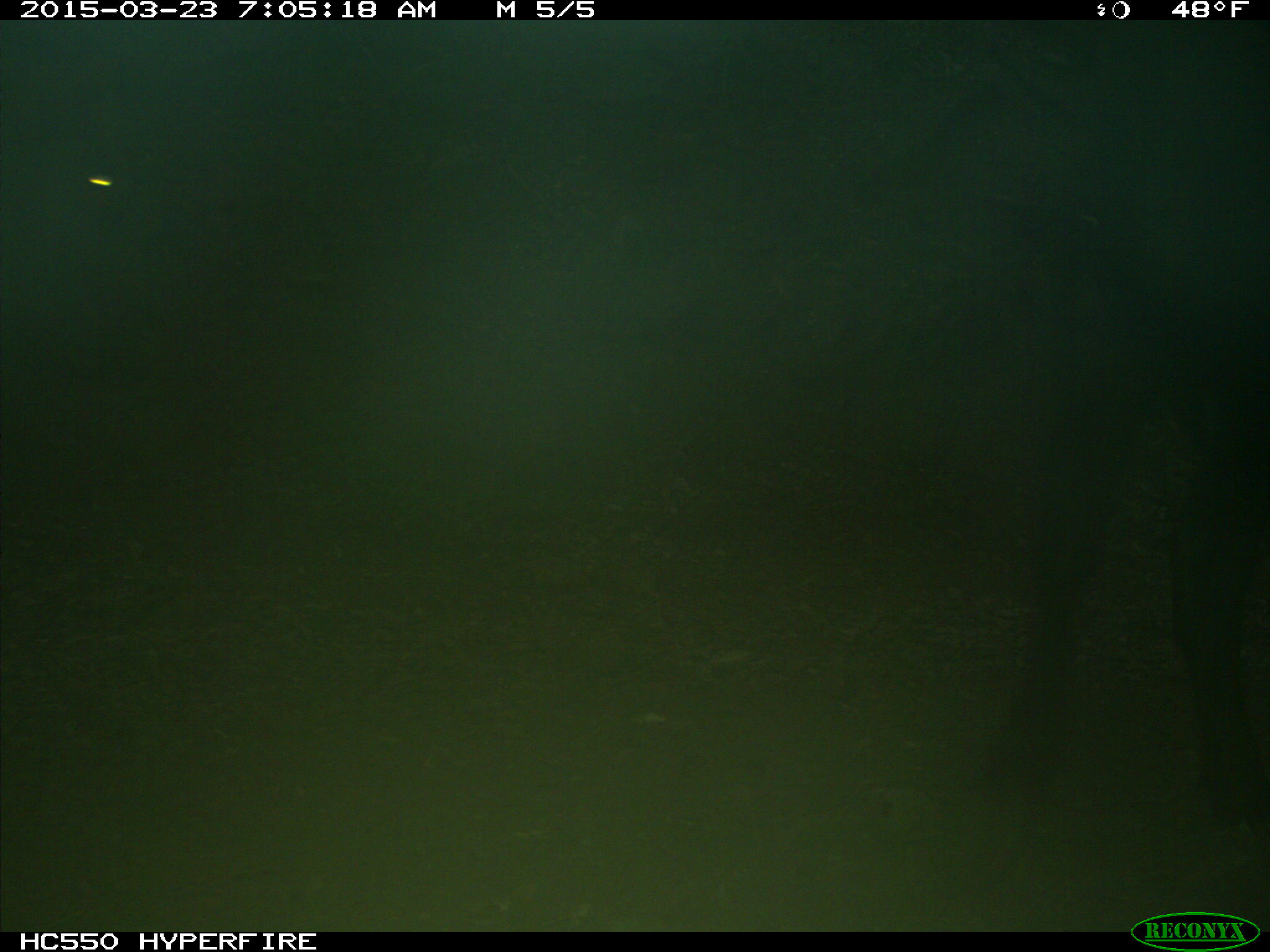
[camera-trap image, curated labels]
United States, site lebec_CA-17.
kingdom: Animalia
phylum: Chordata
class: Mammalia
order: Artiodactyla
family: Bovidae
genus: Bos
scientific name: Bos taurus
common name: domestic cow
Bos taurus (domestic cow).